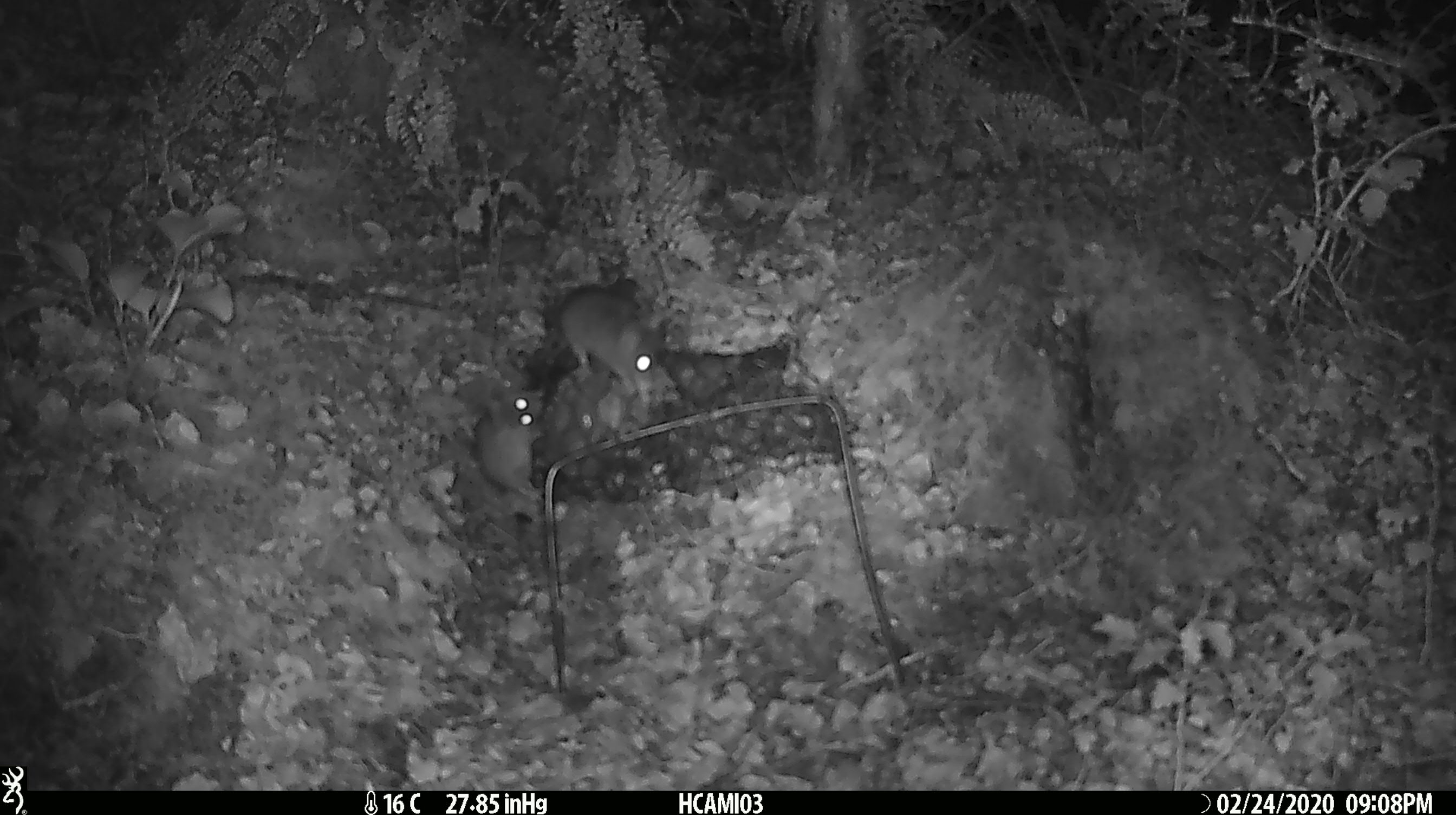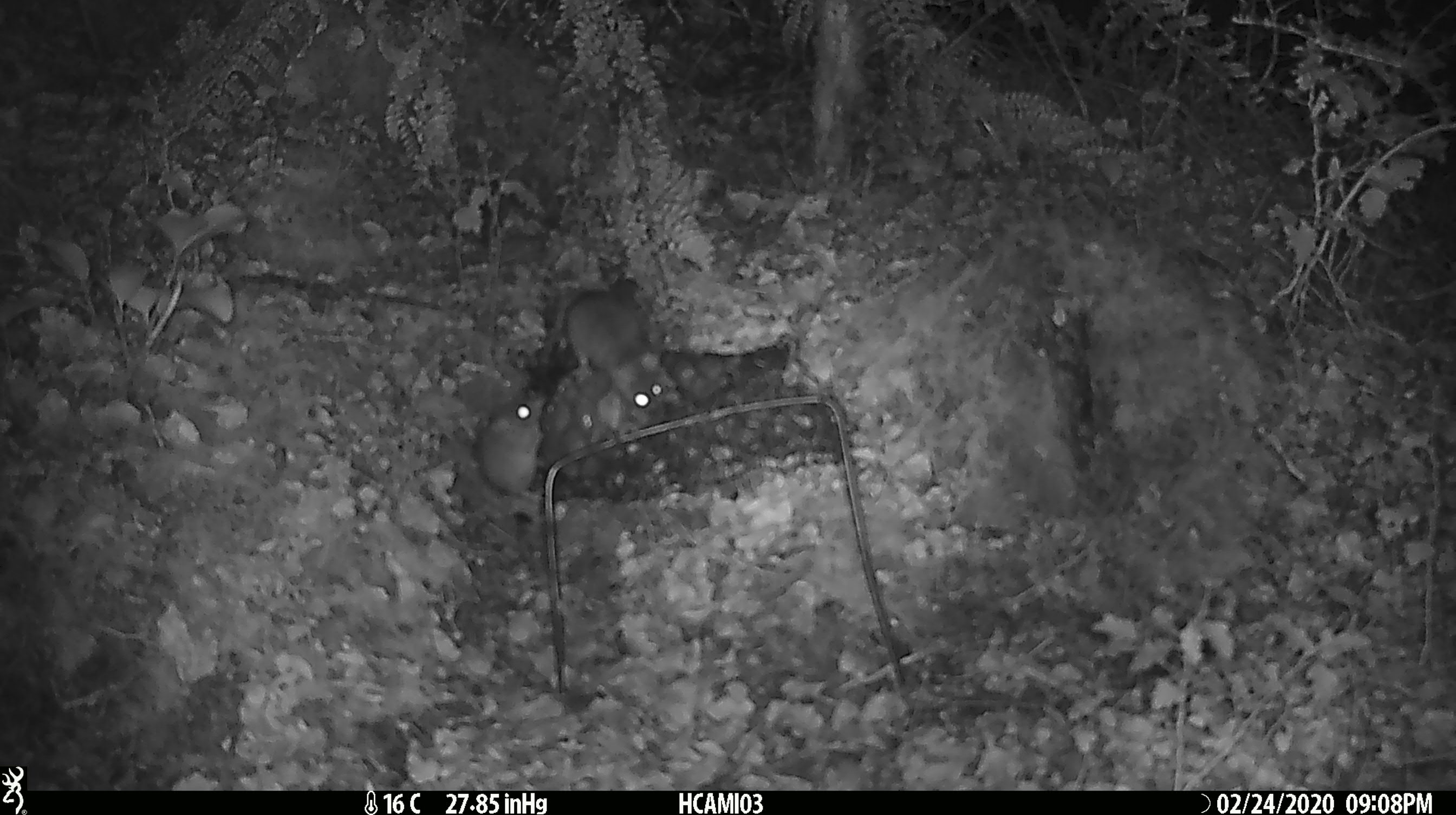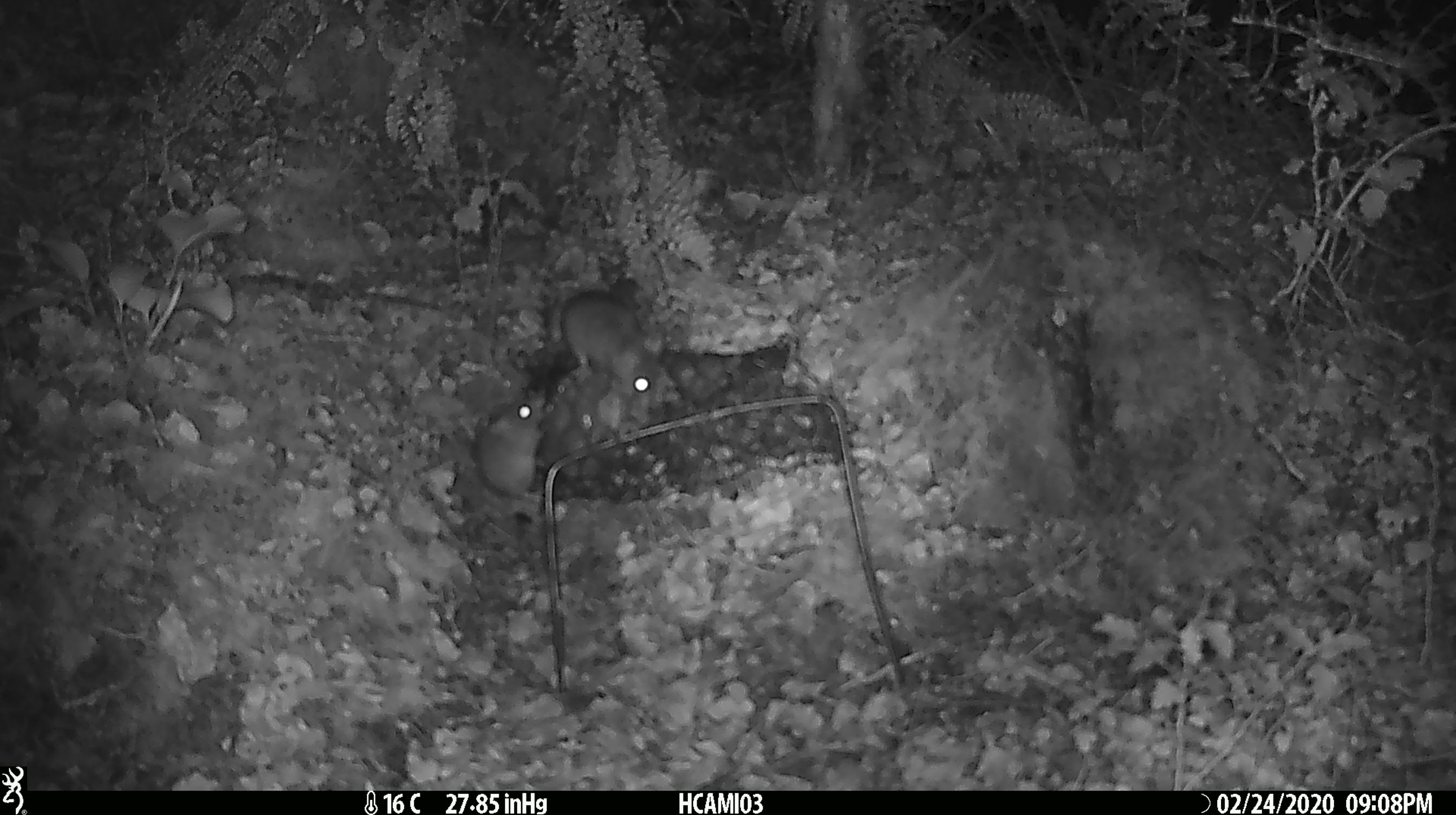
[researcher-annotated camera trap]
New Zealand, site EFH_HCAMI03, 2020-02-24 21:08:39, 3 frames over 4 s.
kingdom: Animalia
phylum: Chordata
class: Mammalia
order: Rodentia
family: Muridae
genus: Mus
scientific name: Mus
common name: mouse